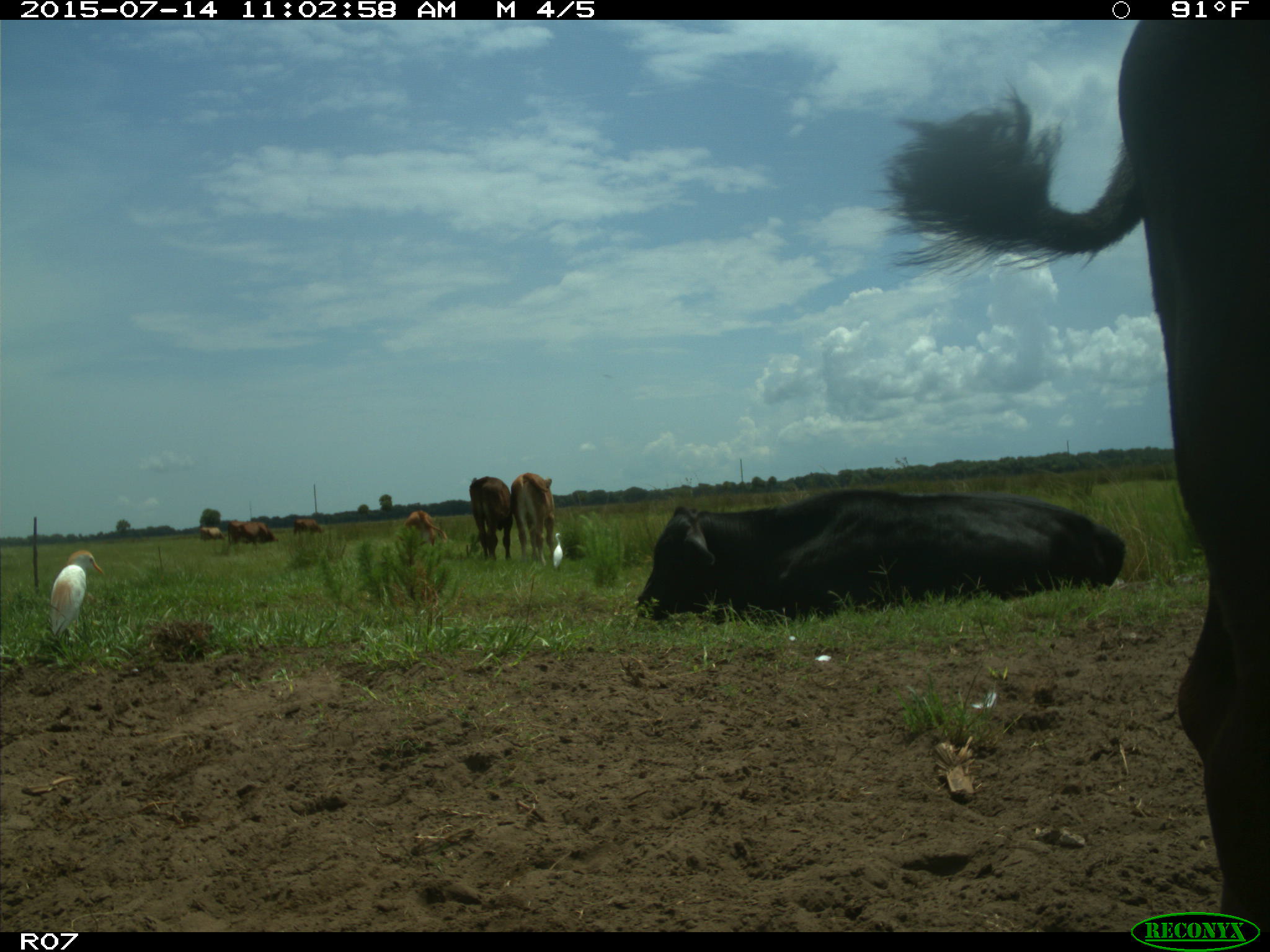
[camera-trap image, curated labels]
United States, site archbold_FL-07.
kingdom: Animalia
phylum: Chordata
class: Mammalia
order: Artiodactyla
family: Bovidae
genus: Bos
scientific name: Bos taurus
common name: domestic cow